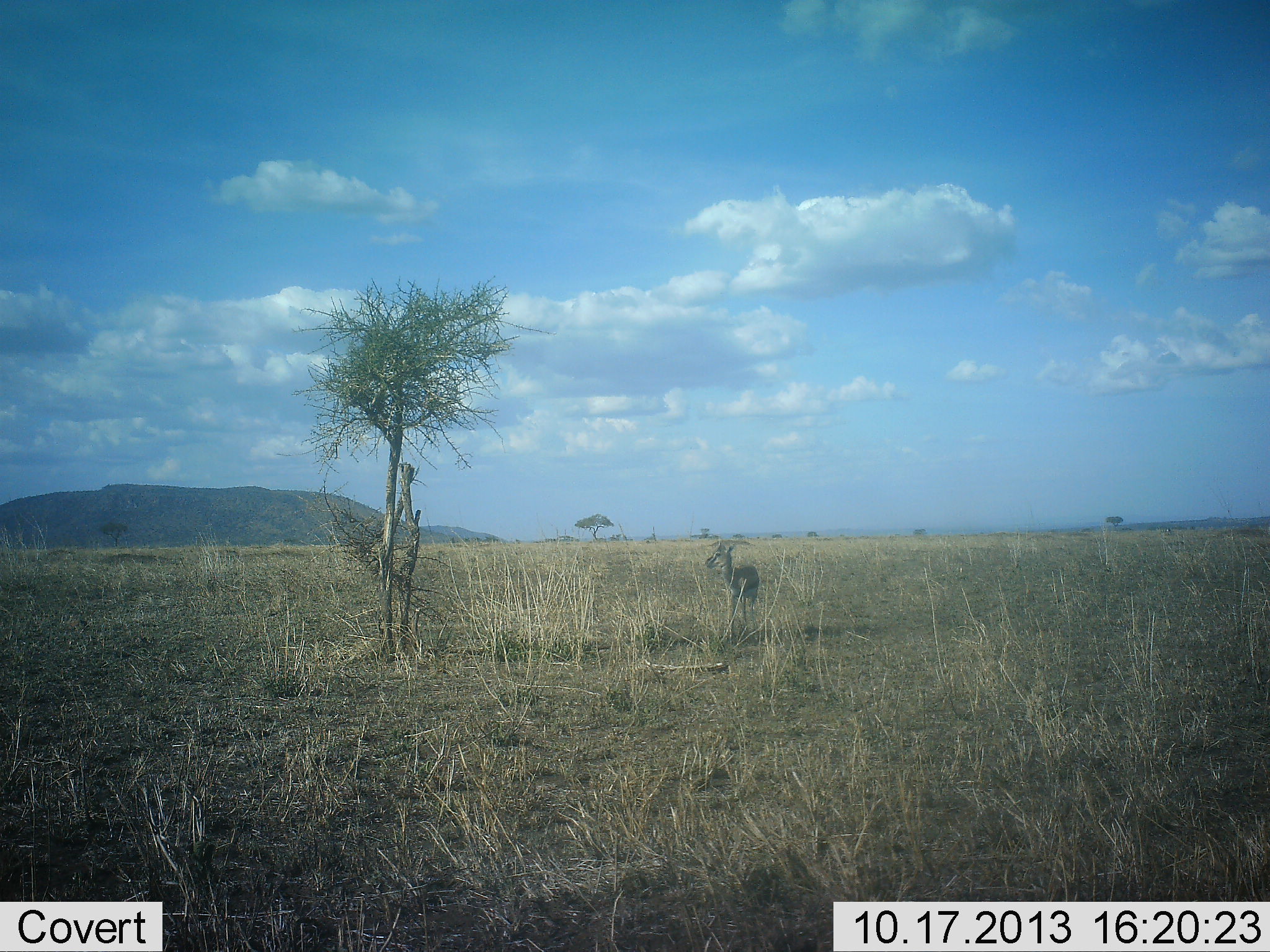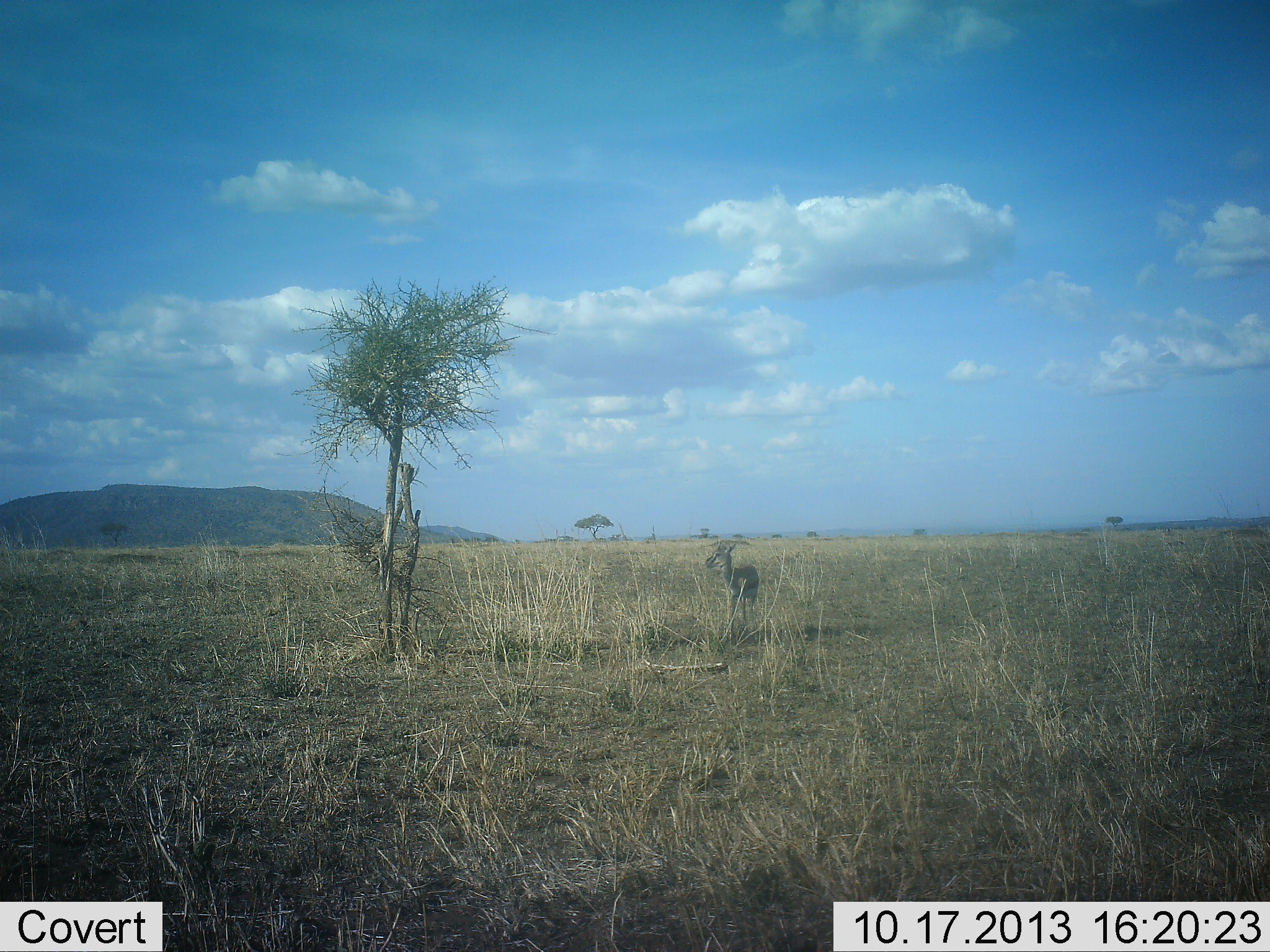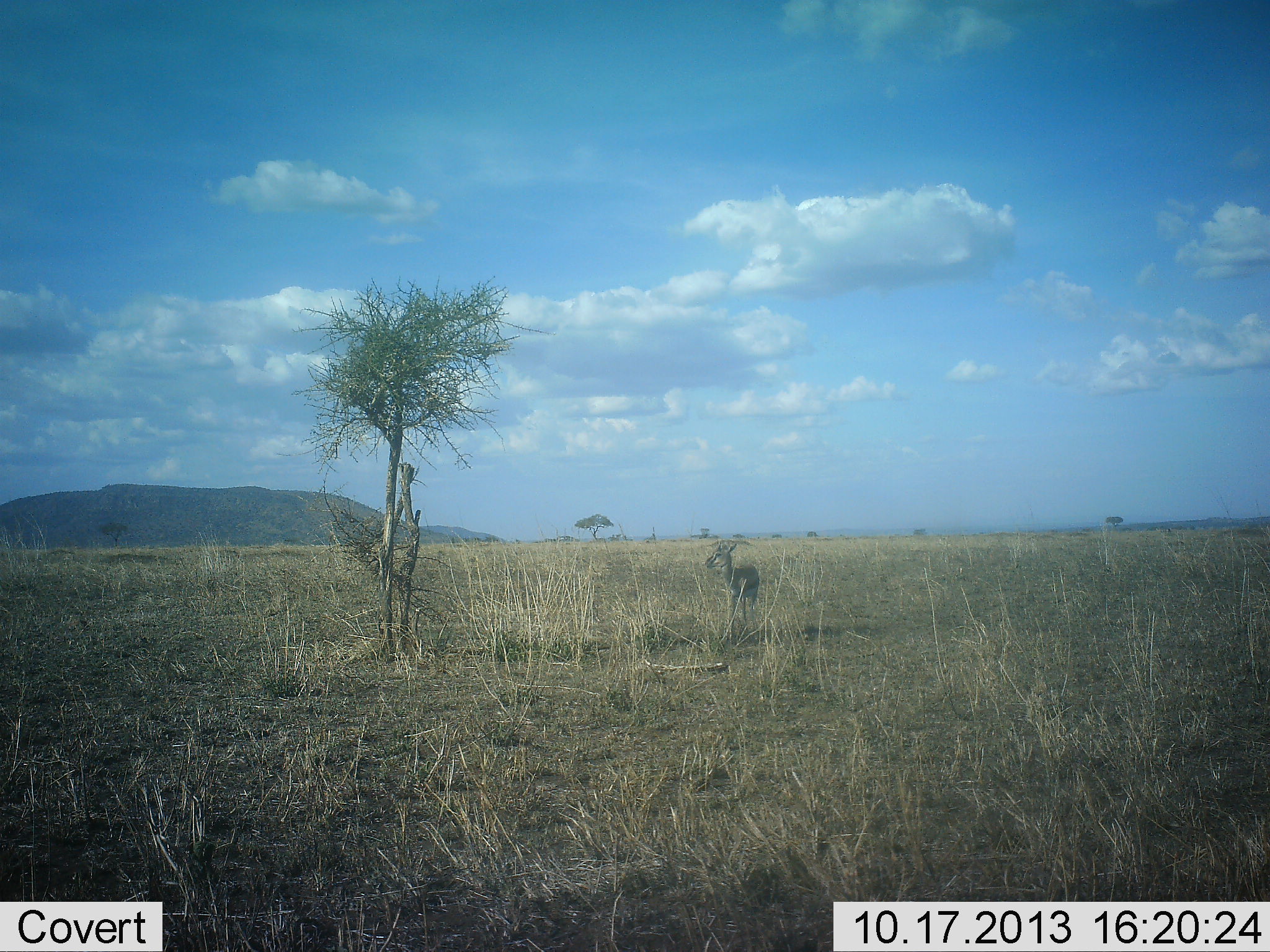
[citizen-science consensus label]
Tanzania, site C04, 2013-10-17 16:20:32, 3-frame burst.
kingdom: Animalia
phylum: Chordata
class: Mammalia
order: Artiodactyla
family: Bovidae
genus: Eudorcas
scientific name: Eudorcas thomsonii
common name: thomson's gazelle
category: gazellethomsons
Gazellethomsons (thomson's gazelle) (Eudorcas thomsonii), count 1. Behavior (volunteer vote fractions): standing 100%, resting 0%, moving 0%, interacting 0%. Young present (vote fraction): 0%. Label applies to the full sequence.